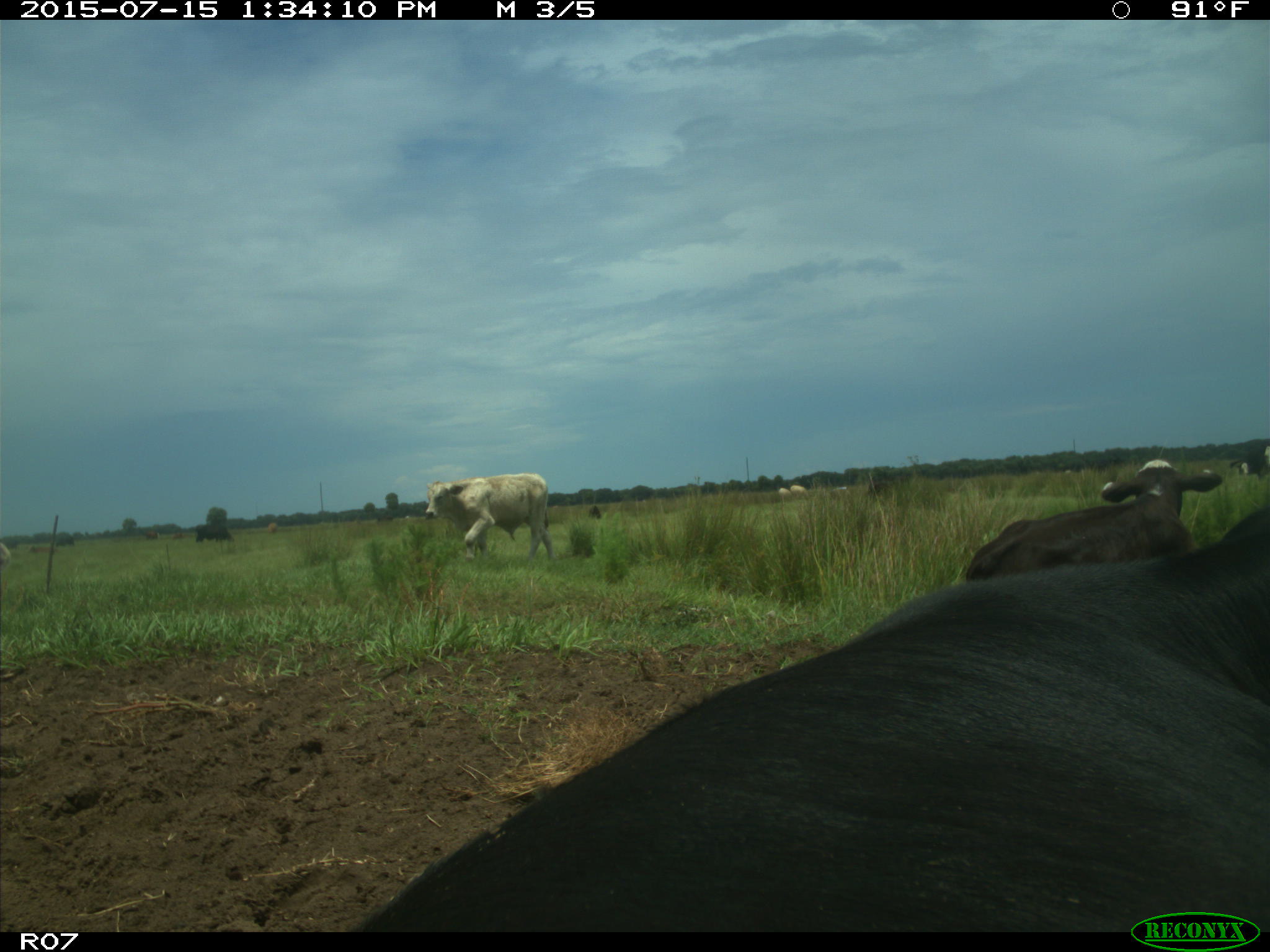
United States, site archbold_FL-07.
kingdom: Animalia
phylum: Chordata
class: Mammalia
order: Artiodactyla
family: Bovidae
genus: Bos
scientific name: Bos taurus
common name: domestic cow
Bos taurus (domestic cow).